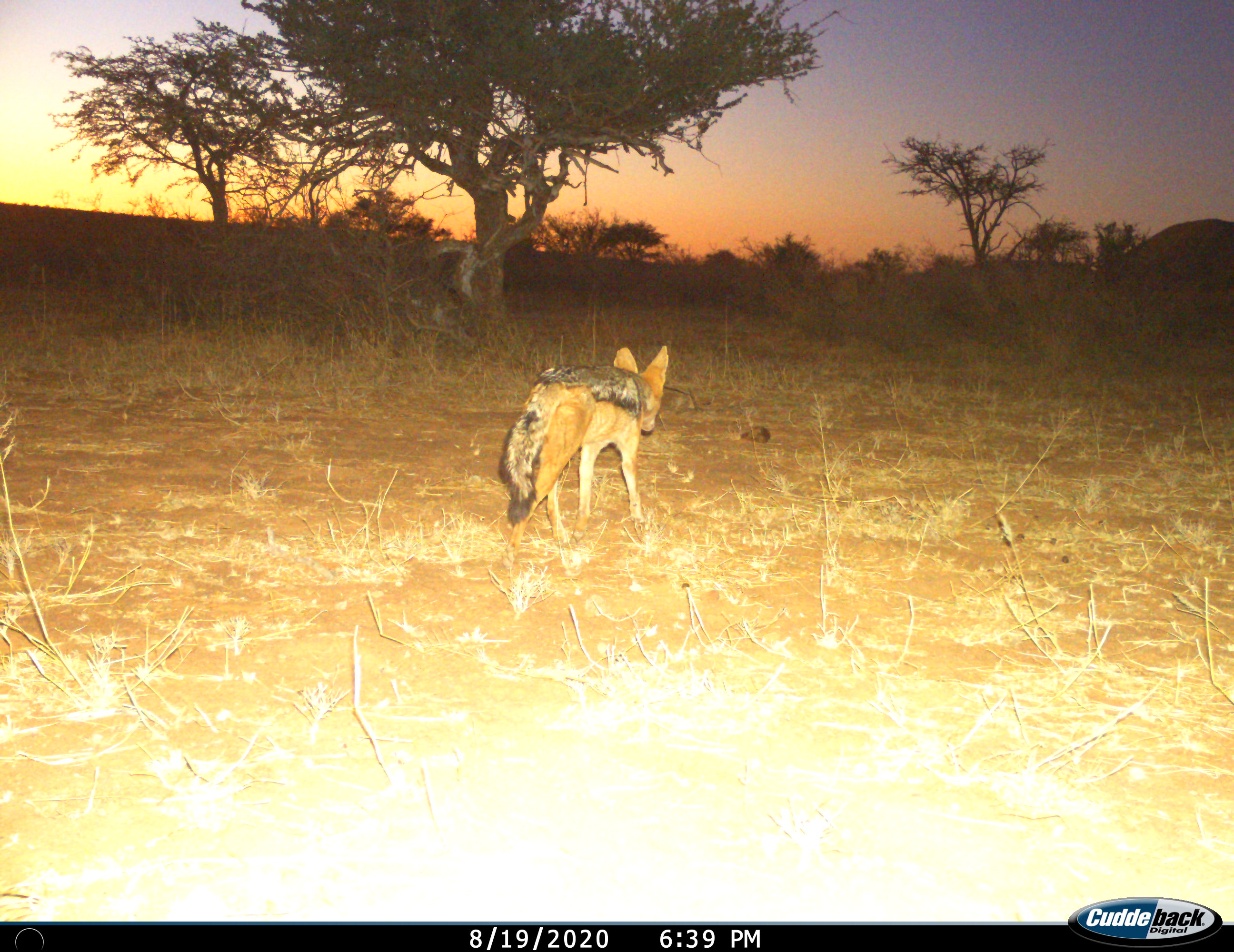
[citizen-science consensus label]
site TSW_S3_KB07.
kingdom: Animalia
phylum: Chordata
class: Mammalia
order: Carnivora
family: Canidae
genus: Lupulella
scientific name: Lupulella mesomelas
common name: black-backed jackal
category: jackalblackbacked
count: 1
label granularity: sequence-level